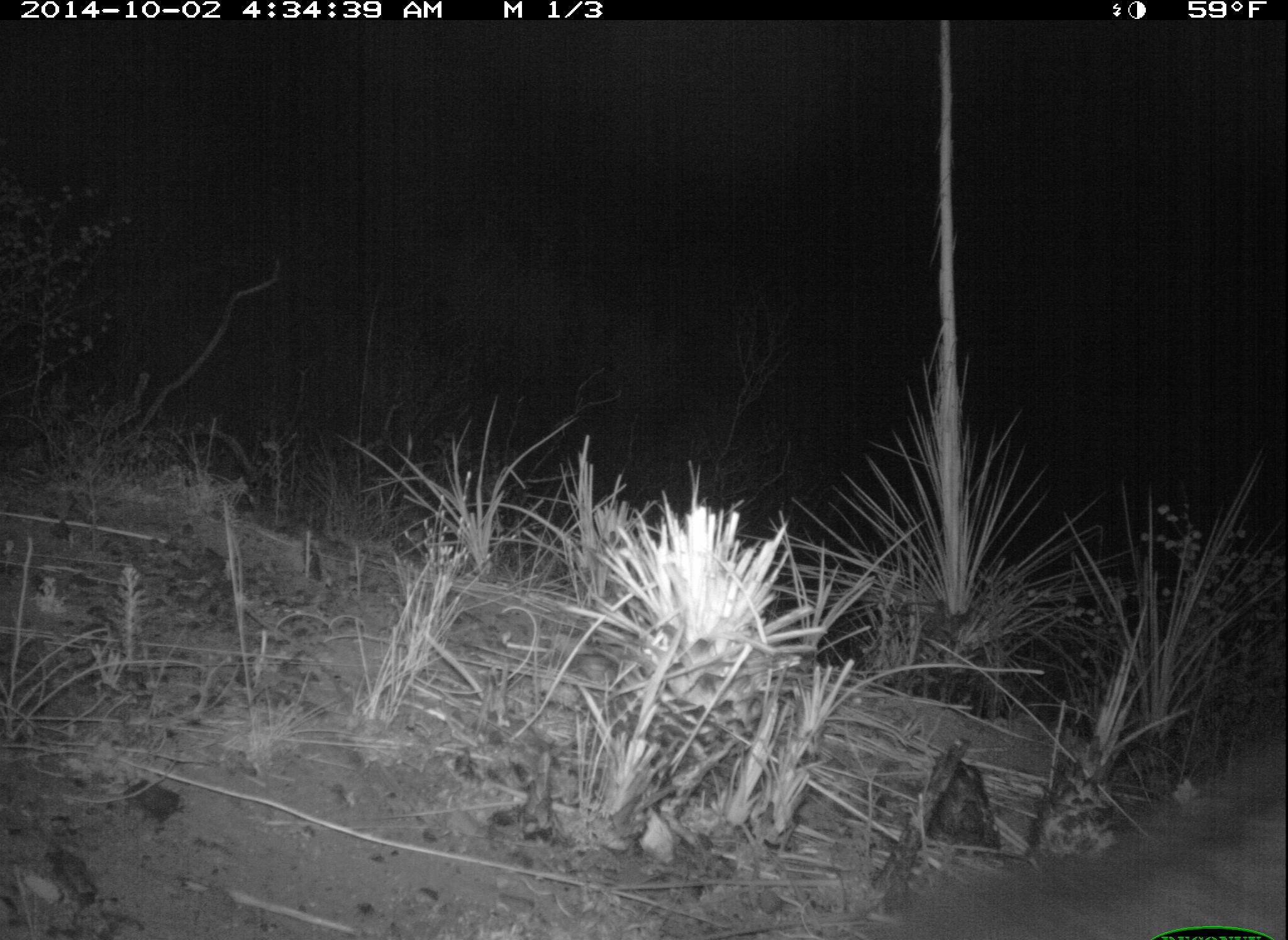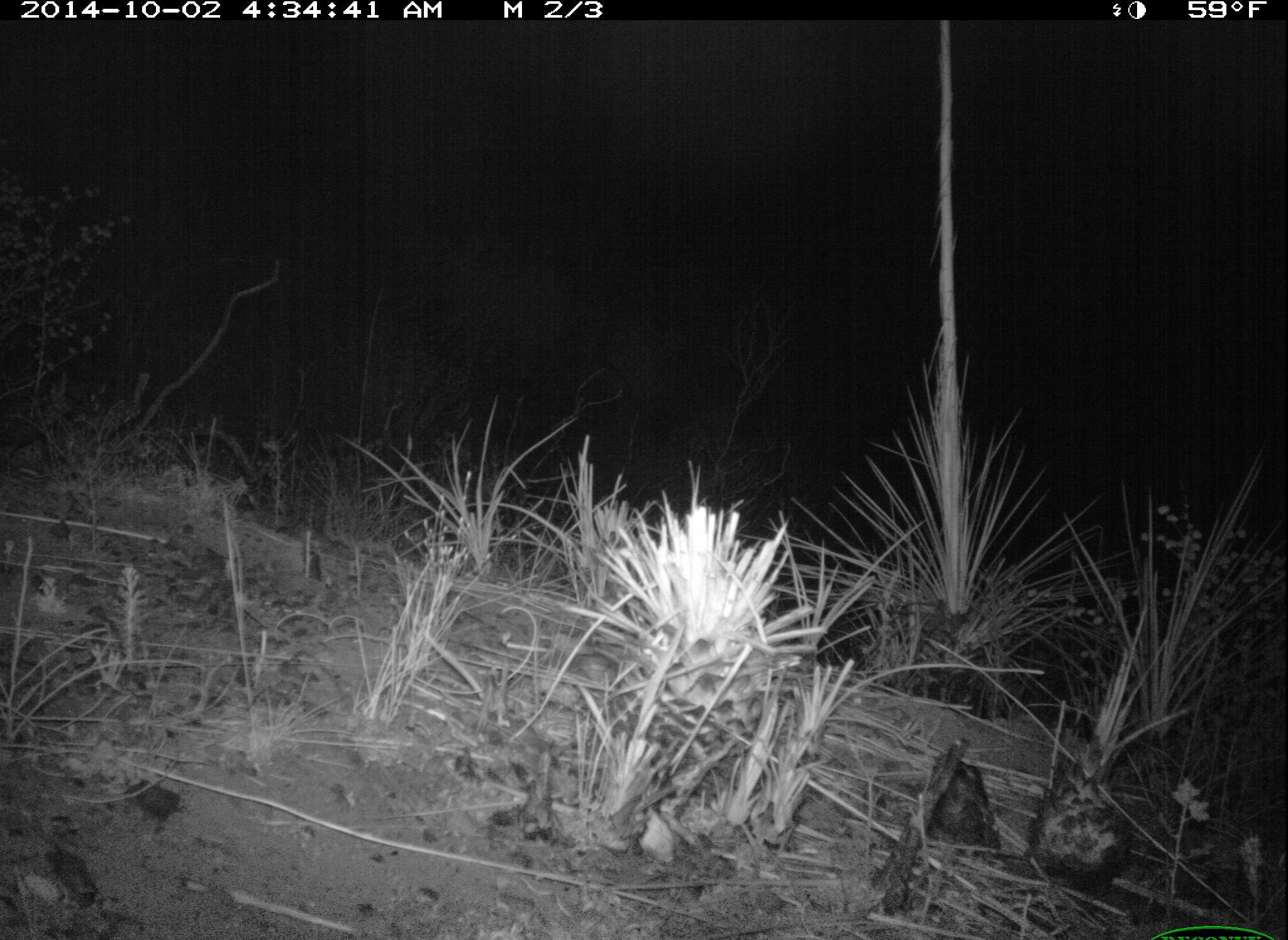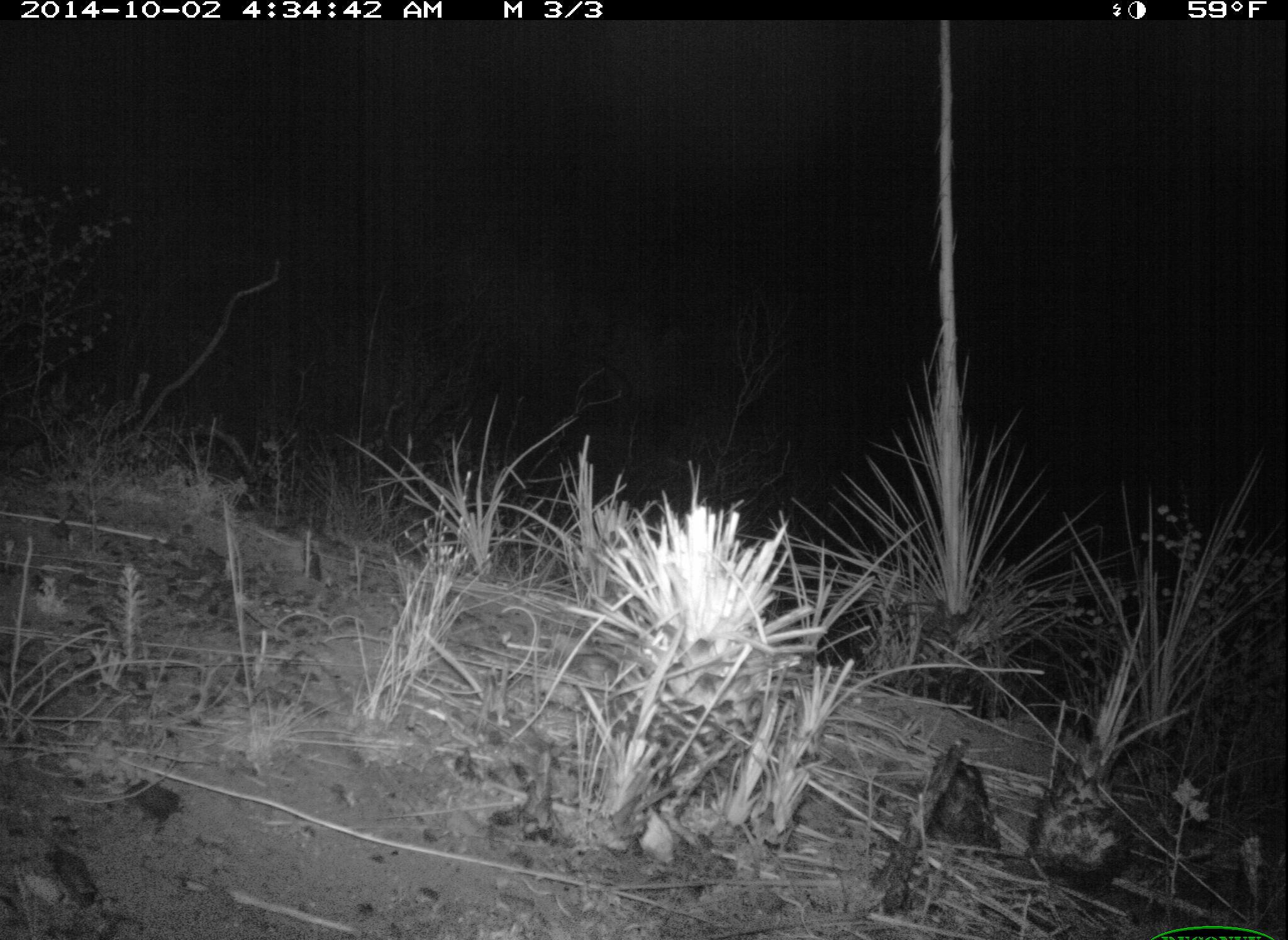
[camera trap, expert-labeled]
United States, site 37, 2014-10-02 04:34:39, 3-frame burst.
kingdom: Animalia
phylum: Chordata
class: Mammalia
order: Carnivora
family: Canidae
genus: Urocyon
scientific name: Urocyon cinereoargenteus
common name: gray fox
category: fox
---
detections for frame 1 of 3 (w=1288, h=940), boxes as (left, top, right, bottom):
fox: (895, 738, 1288, 940)